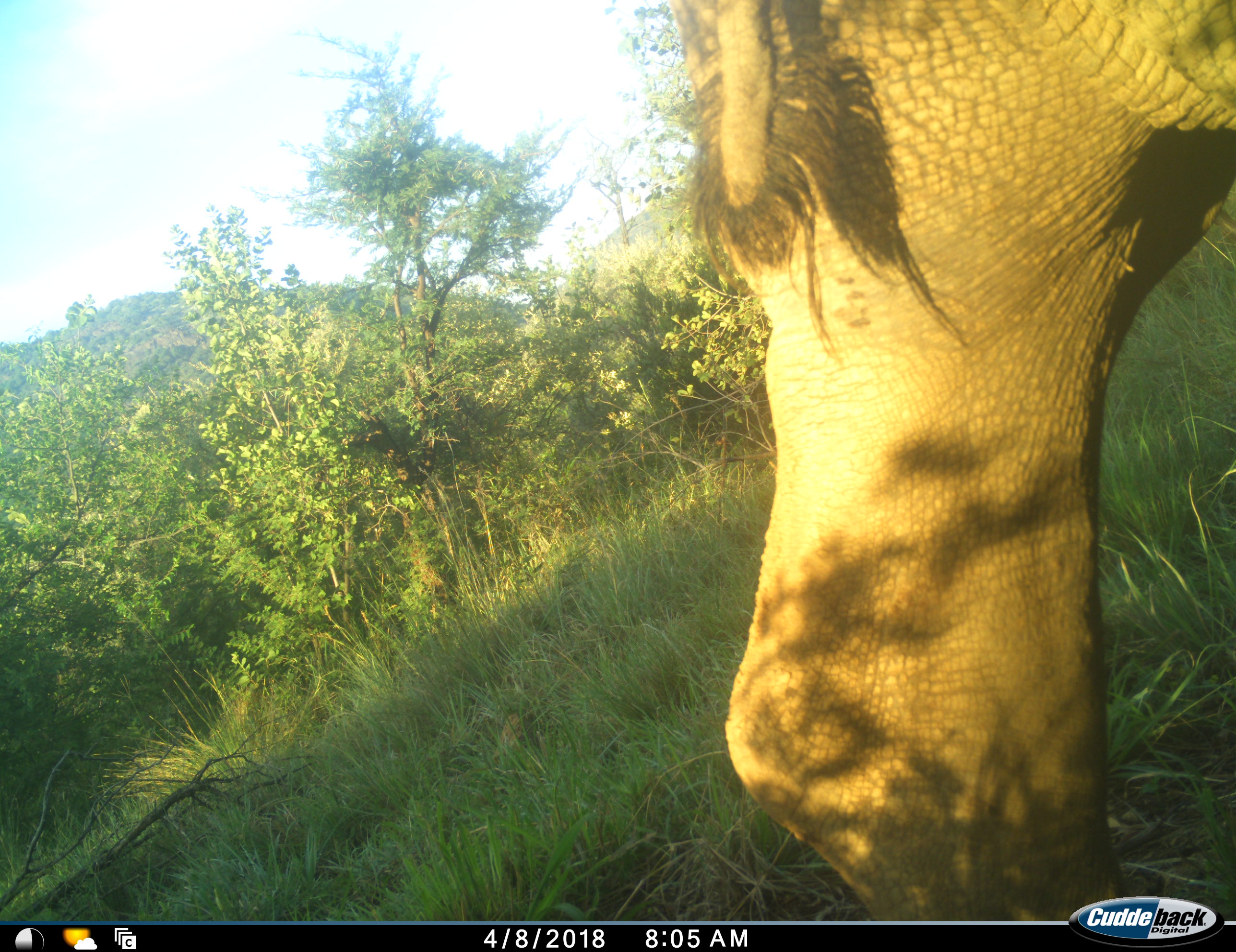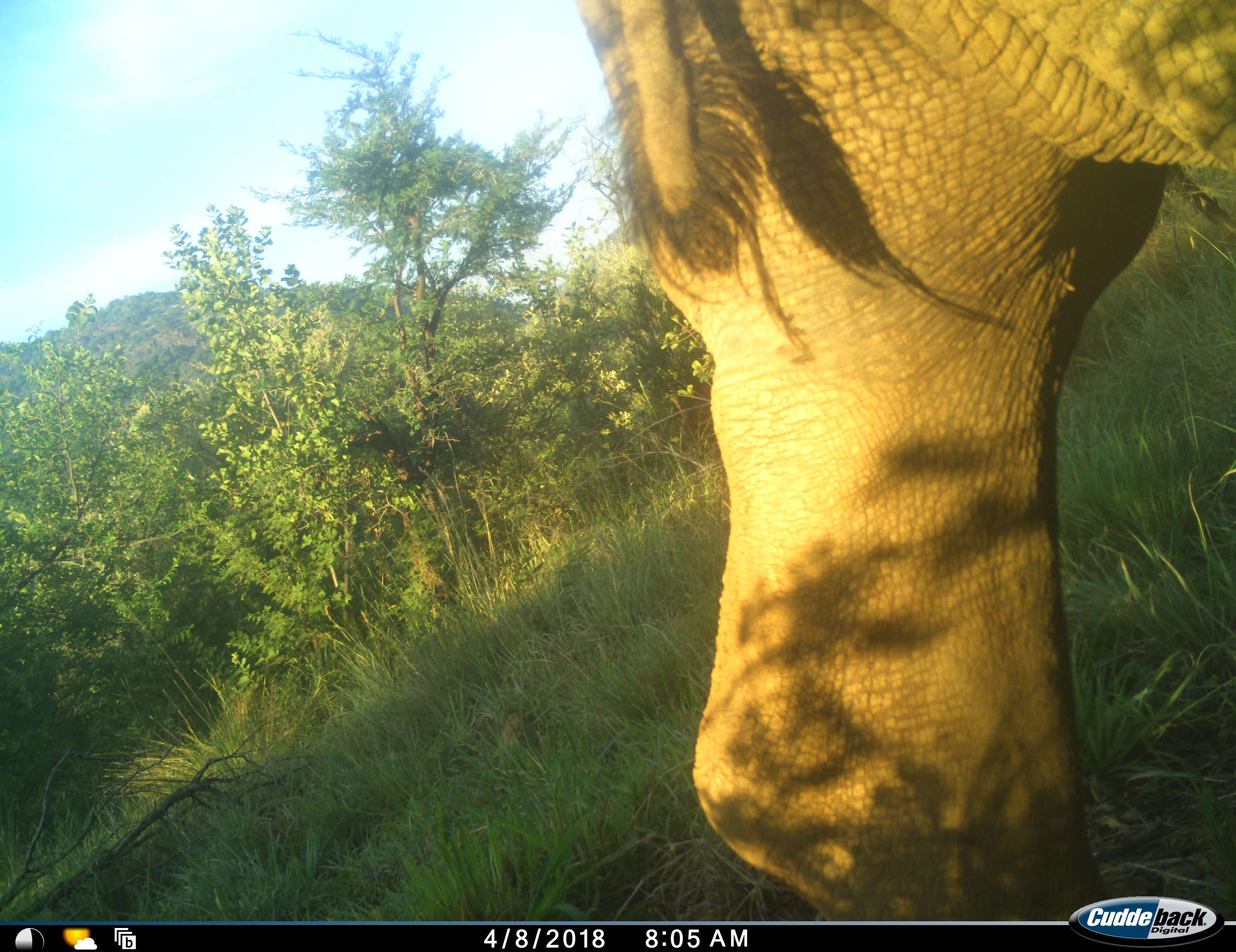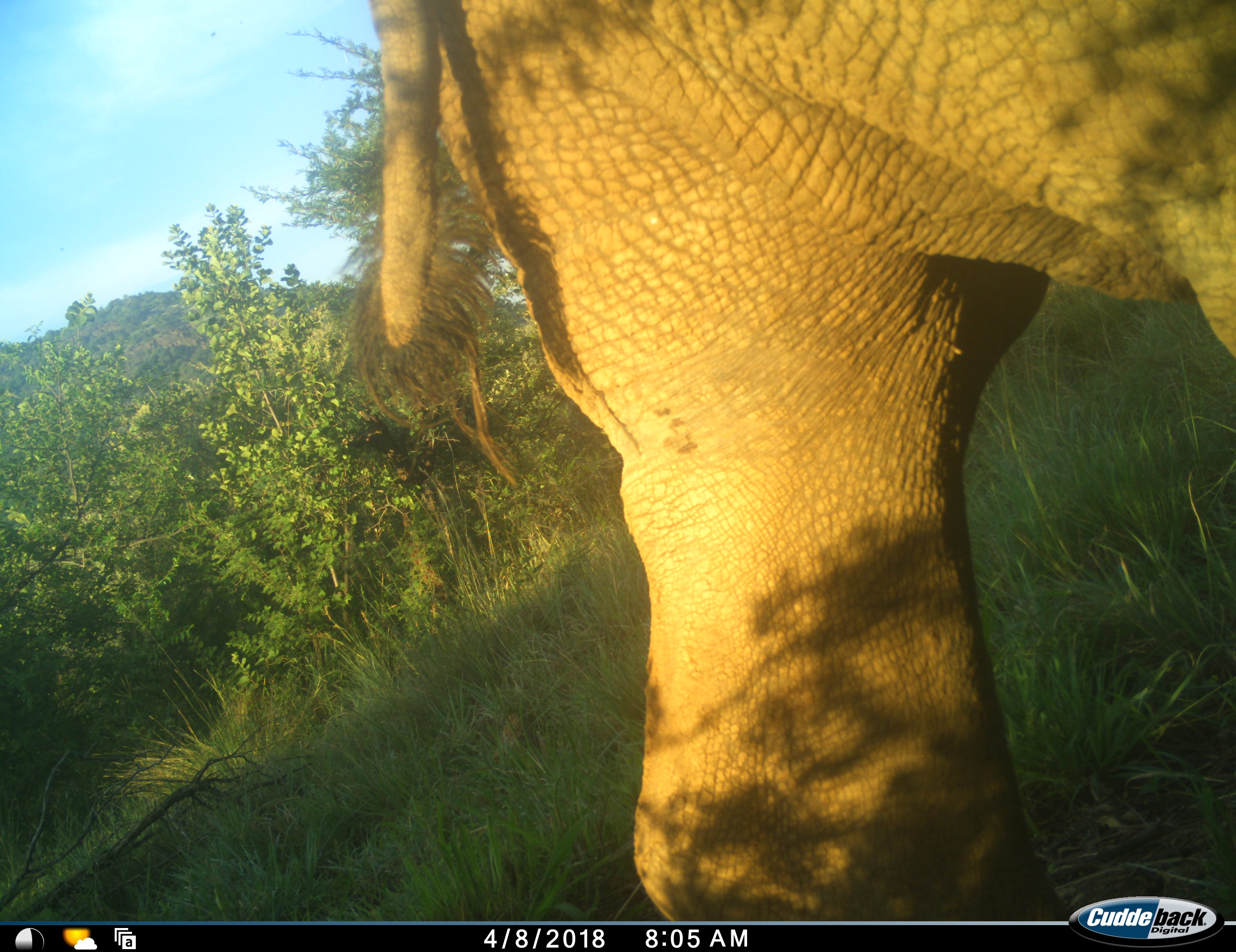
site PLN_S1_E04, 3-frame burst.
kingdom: Animalia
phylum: Chordata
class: Mammalia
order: Proboscidea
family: Elephantidae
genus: Loxodonta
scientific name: Loxodonta africana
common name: african bush elephant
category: elephant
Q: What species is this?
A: Elephant (african bush elephant) (Loxodonta africana).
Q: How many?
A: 1.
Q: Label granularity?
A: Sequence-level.